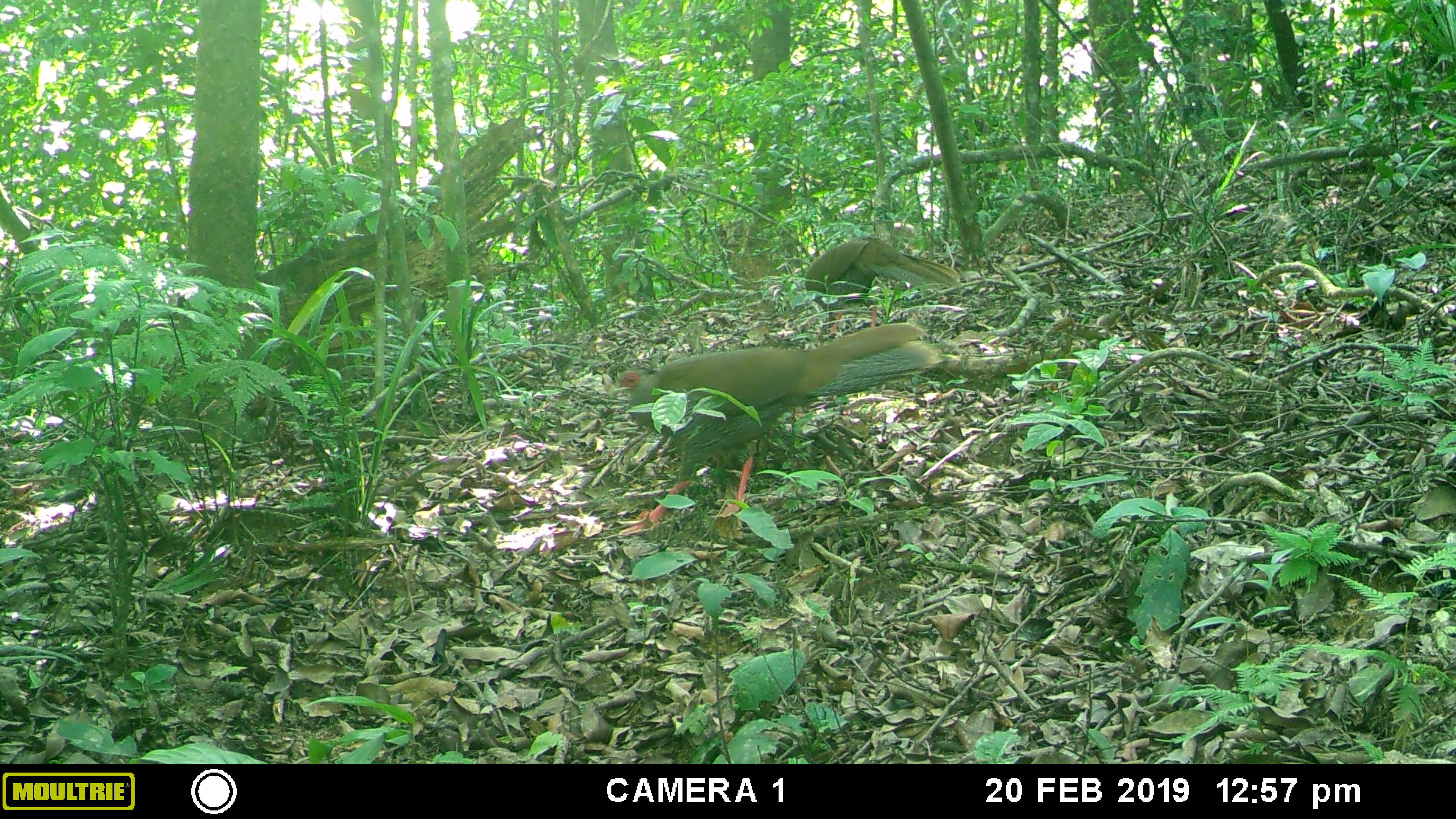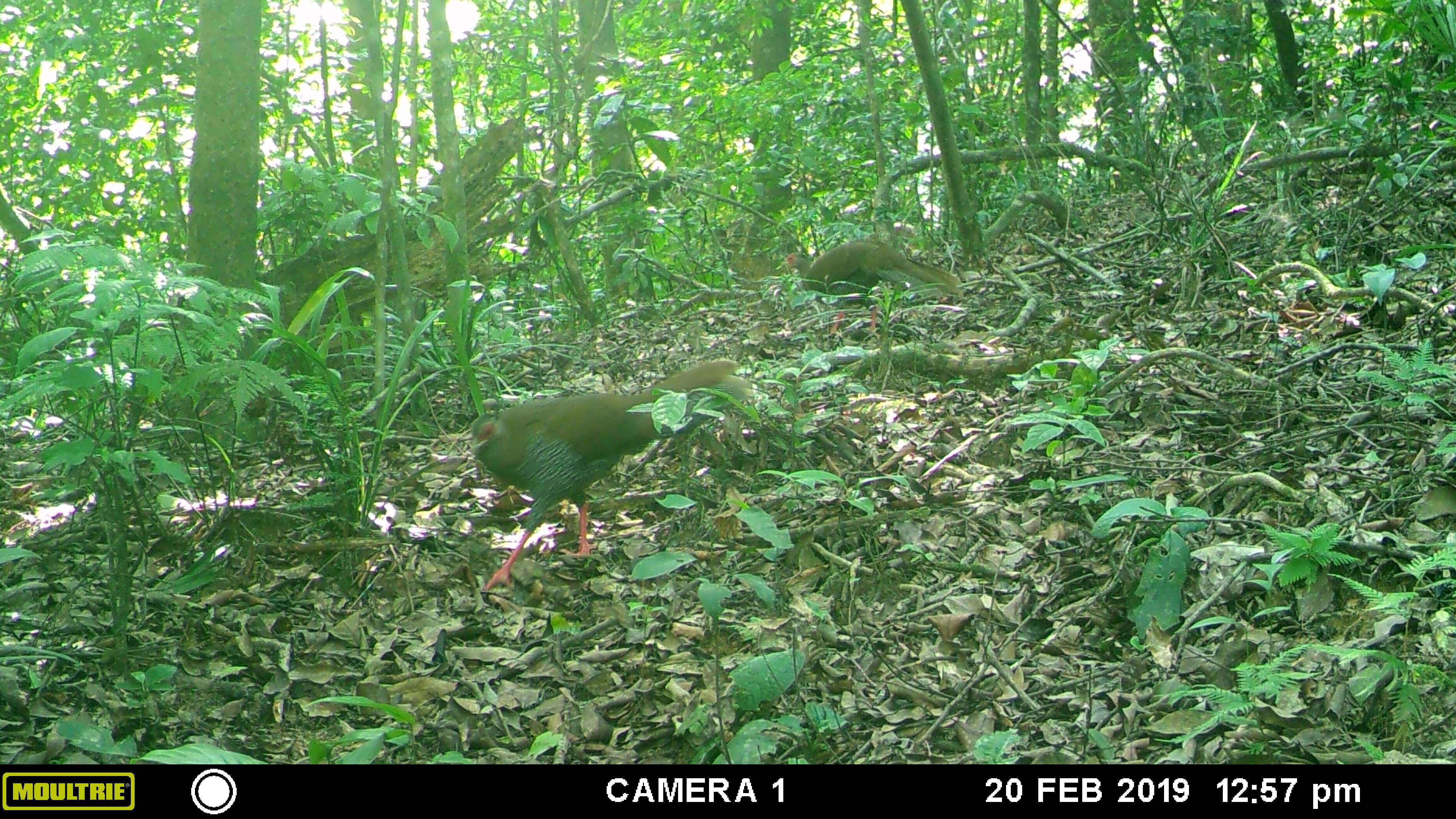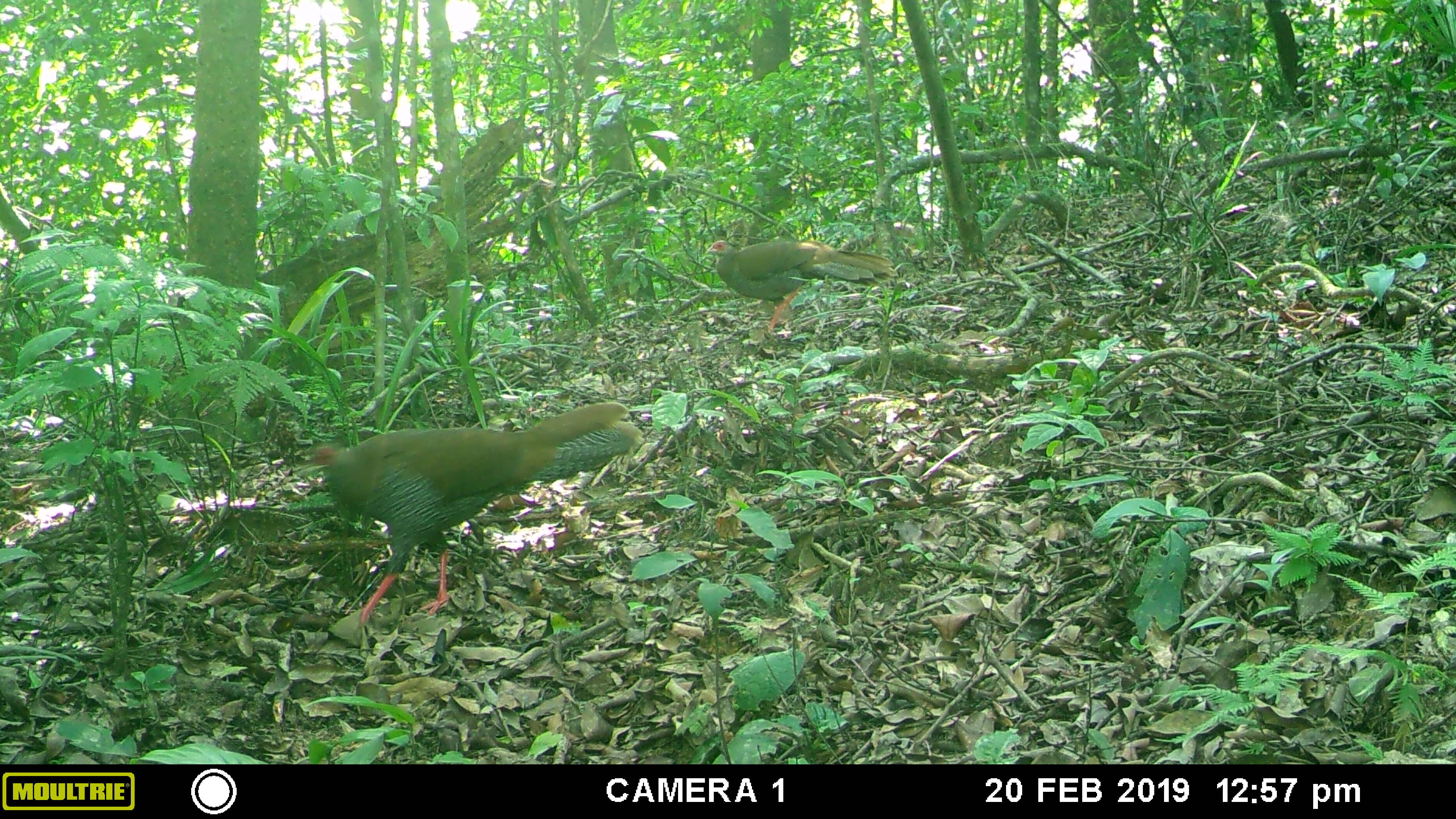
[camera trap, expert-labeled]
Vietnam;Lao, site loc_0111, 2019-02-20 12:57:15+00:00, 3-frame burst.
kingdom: Animalia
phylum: Chordata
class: Aves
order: Galliformes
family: Phasianidae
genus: Lophura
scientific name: Lophura nycthemera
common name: silver pheasant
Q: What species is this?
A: Silver pheasant (Lophura nycthemera).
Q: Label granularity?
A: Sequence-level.